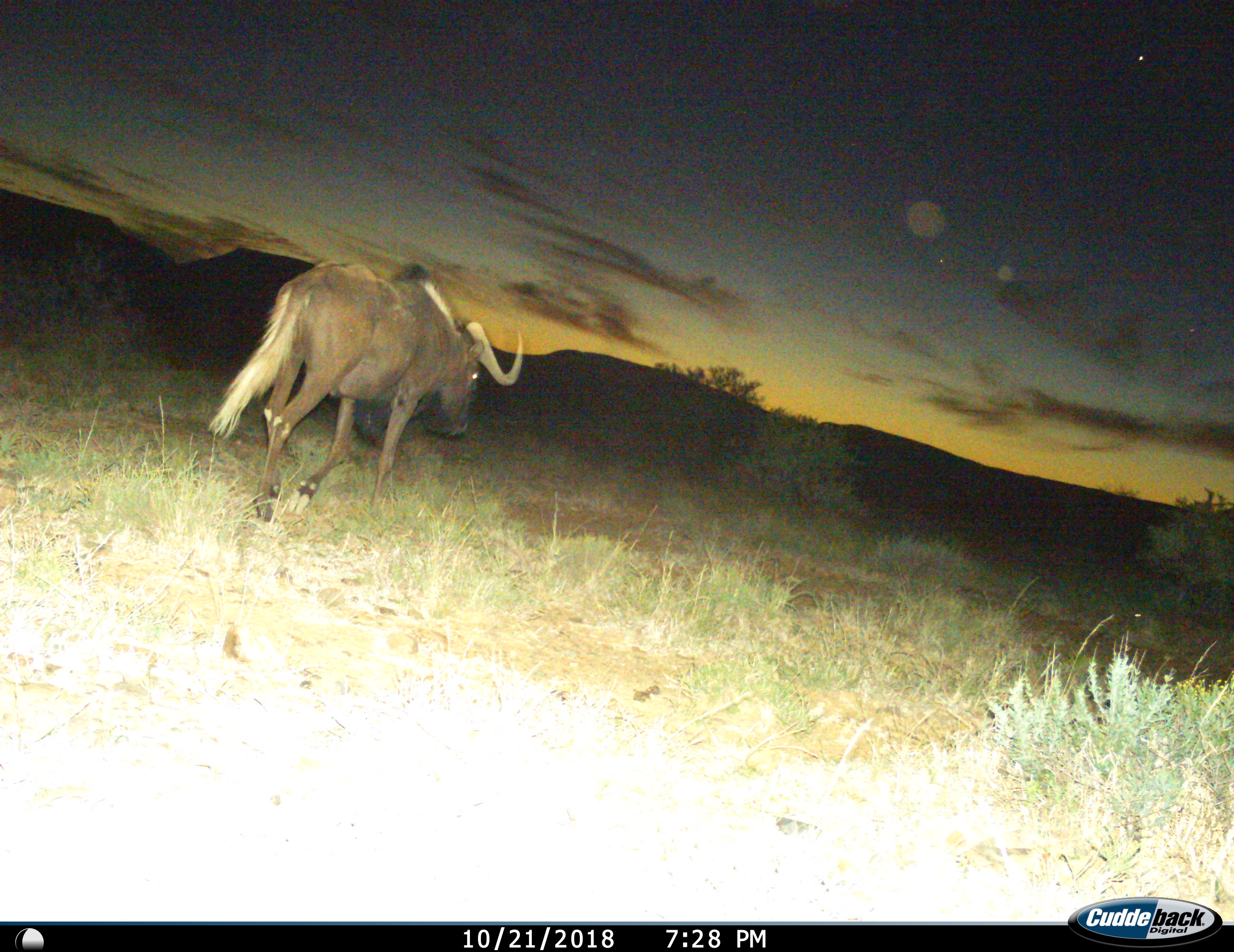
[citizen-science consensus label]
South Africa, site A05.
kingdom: Animalia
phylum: Chordata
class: Mammalia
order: Artiodactyla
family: Bovidae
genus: Connochaetes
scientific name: Connochaetes gnou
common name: black wildebeest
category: wildebeestblack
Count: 1.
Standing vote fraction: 0%.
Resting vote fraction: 0%.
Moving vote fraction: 100%.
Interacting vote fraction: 0%.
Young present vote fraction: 0%.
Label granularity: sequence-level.